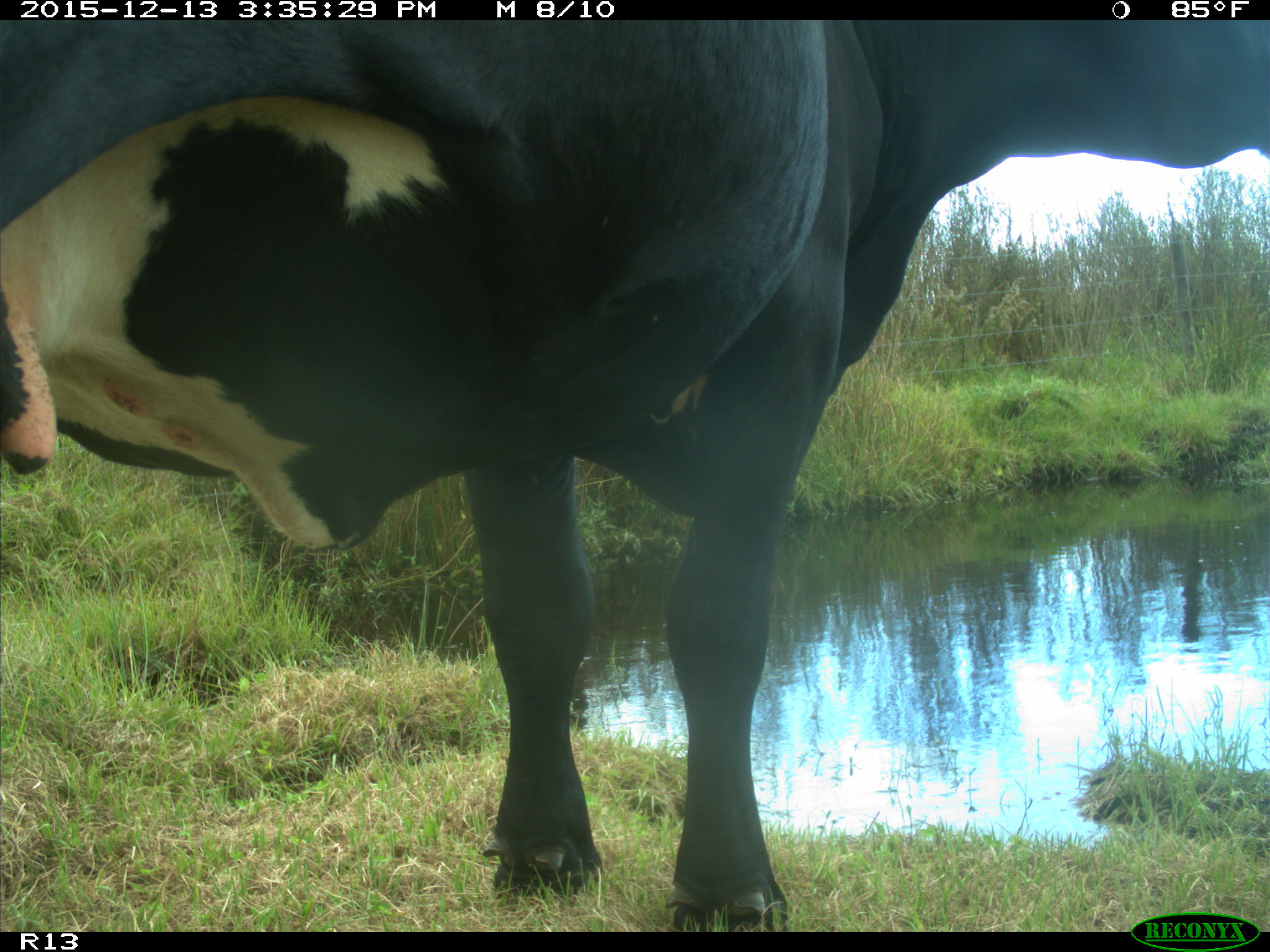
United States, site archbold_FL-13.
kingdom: Animalia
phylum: Chordata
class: Mammalia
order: Artiodactyla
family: Bovidae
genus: Bos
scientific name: Bos taurus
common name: domestic cow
Bos taurus (domestic cow).